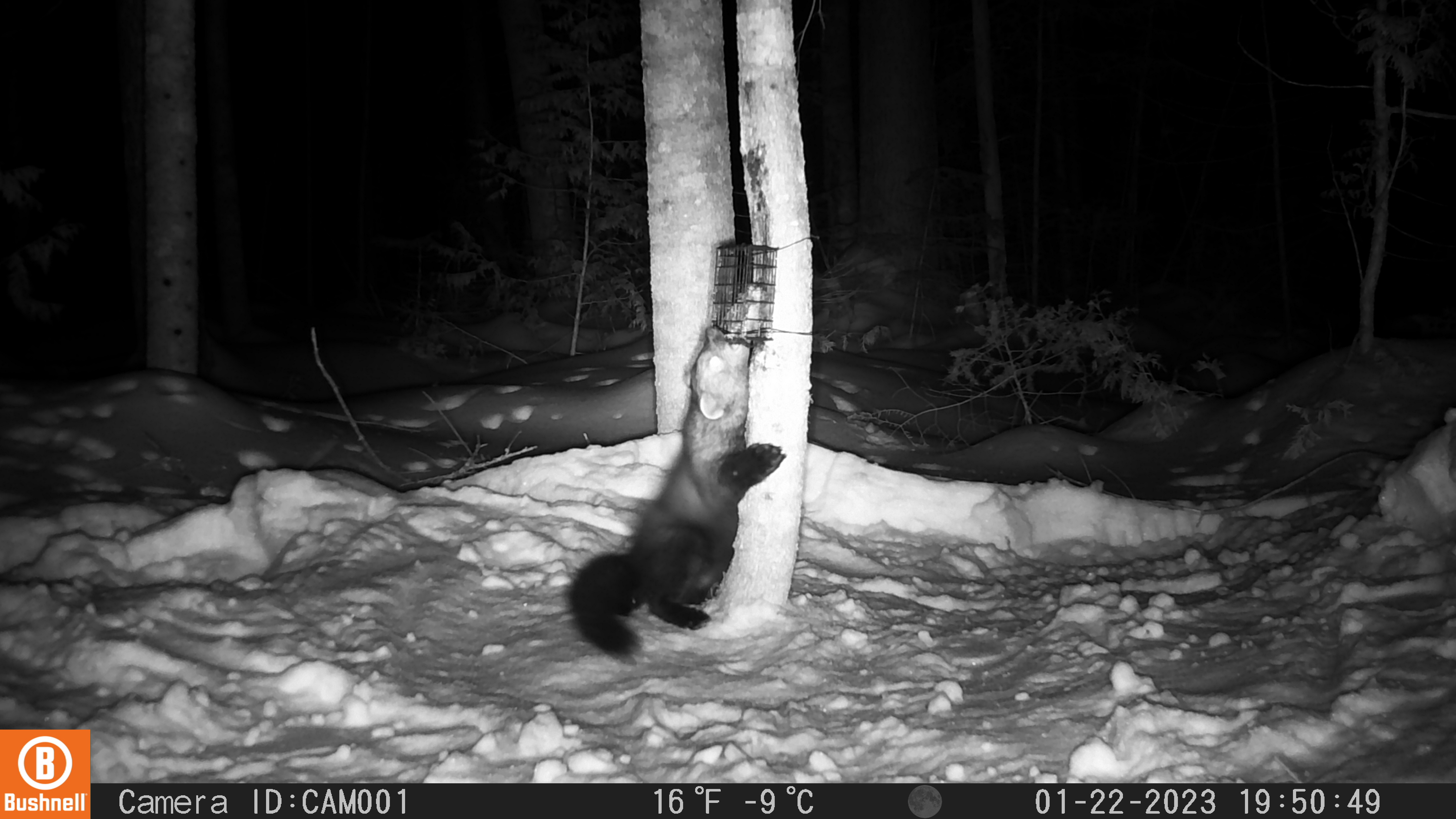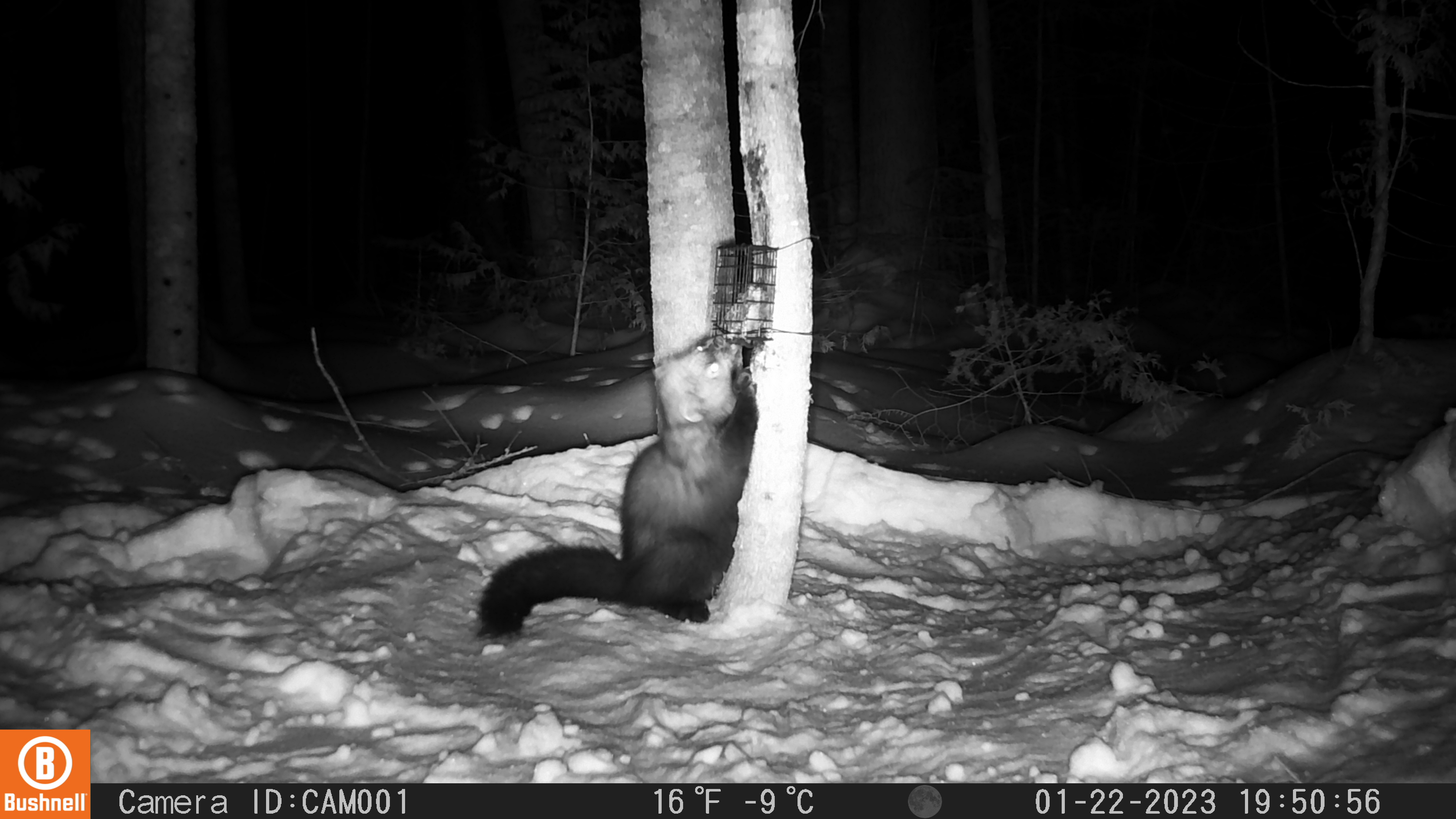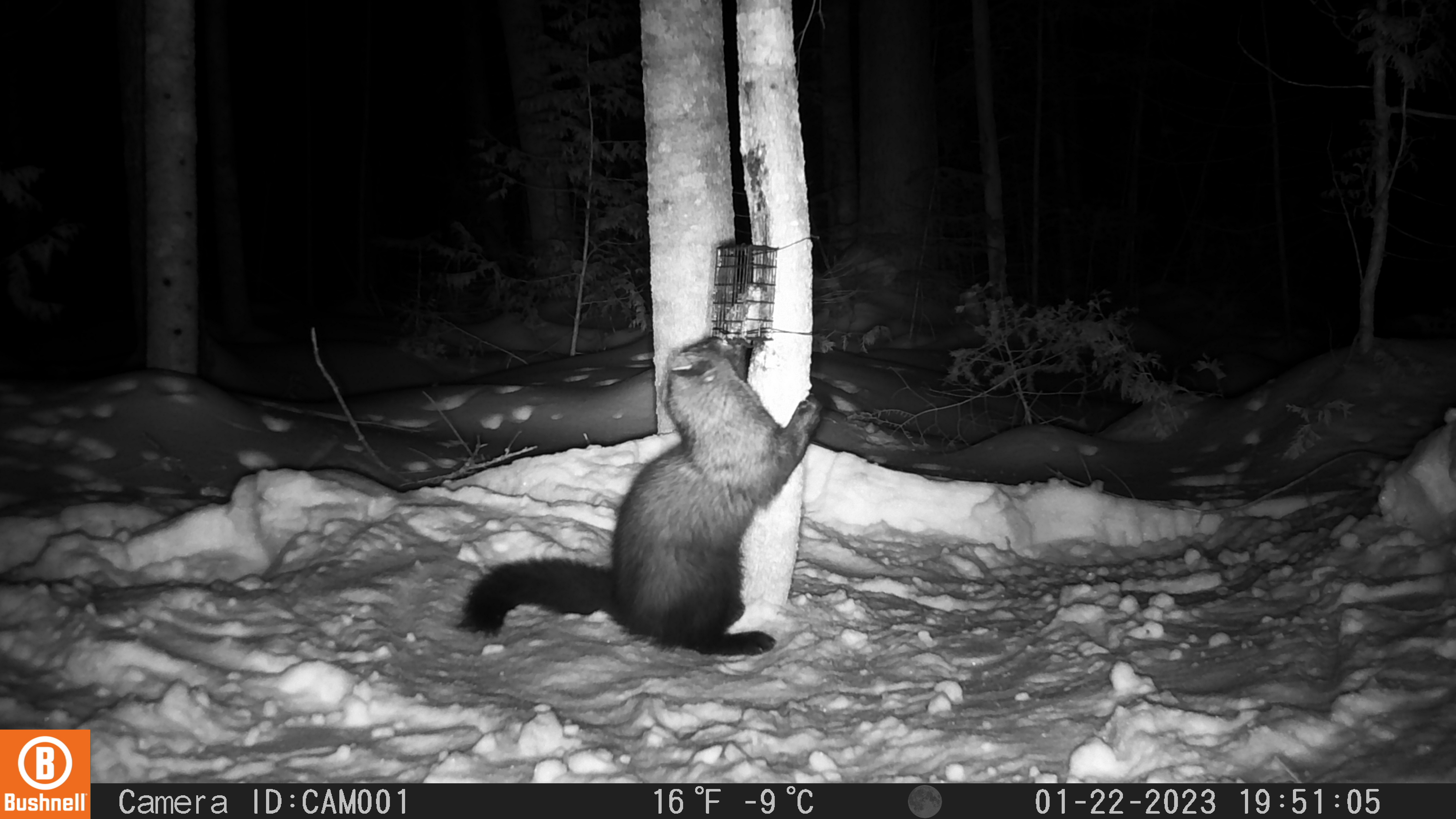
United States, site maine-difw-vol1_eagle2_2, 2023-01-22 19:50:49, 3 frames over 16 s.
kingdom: Animalia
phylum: Chordata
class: Mammalia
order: Carnivora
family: Mustelidae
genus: Pekania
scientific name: Pekania pennanti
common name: fisher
Fisher (Pekania pennanti).